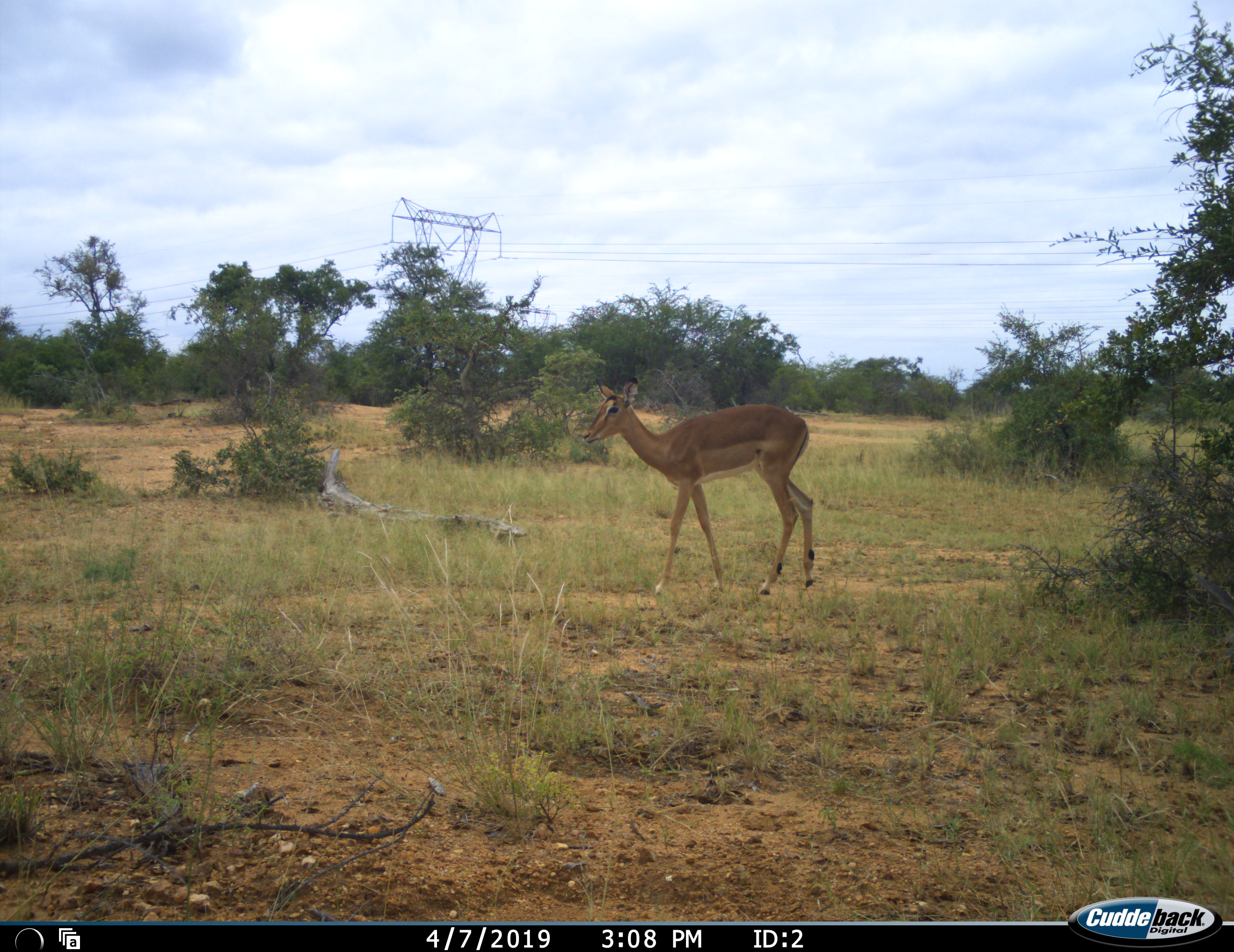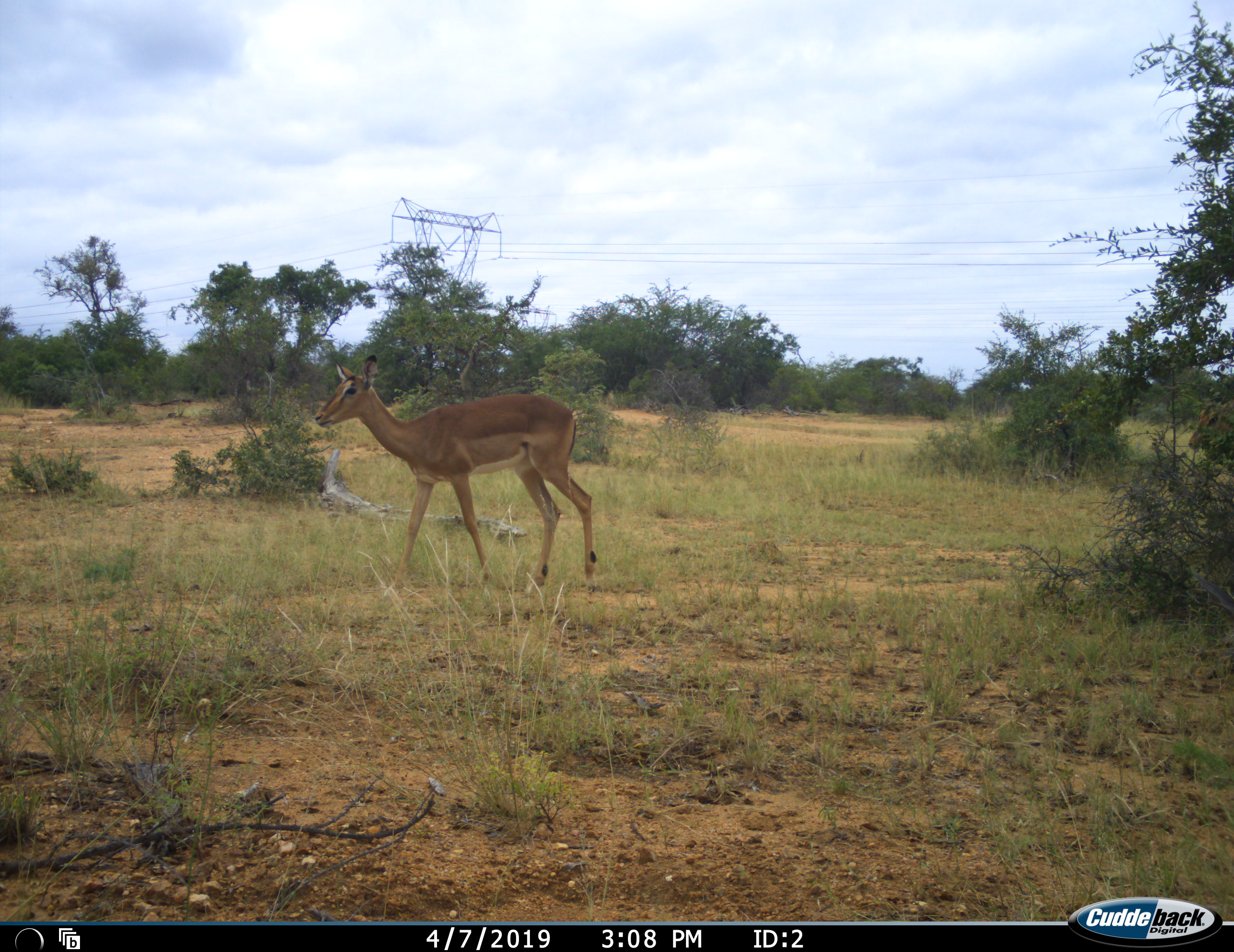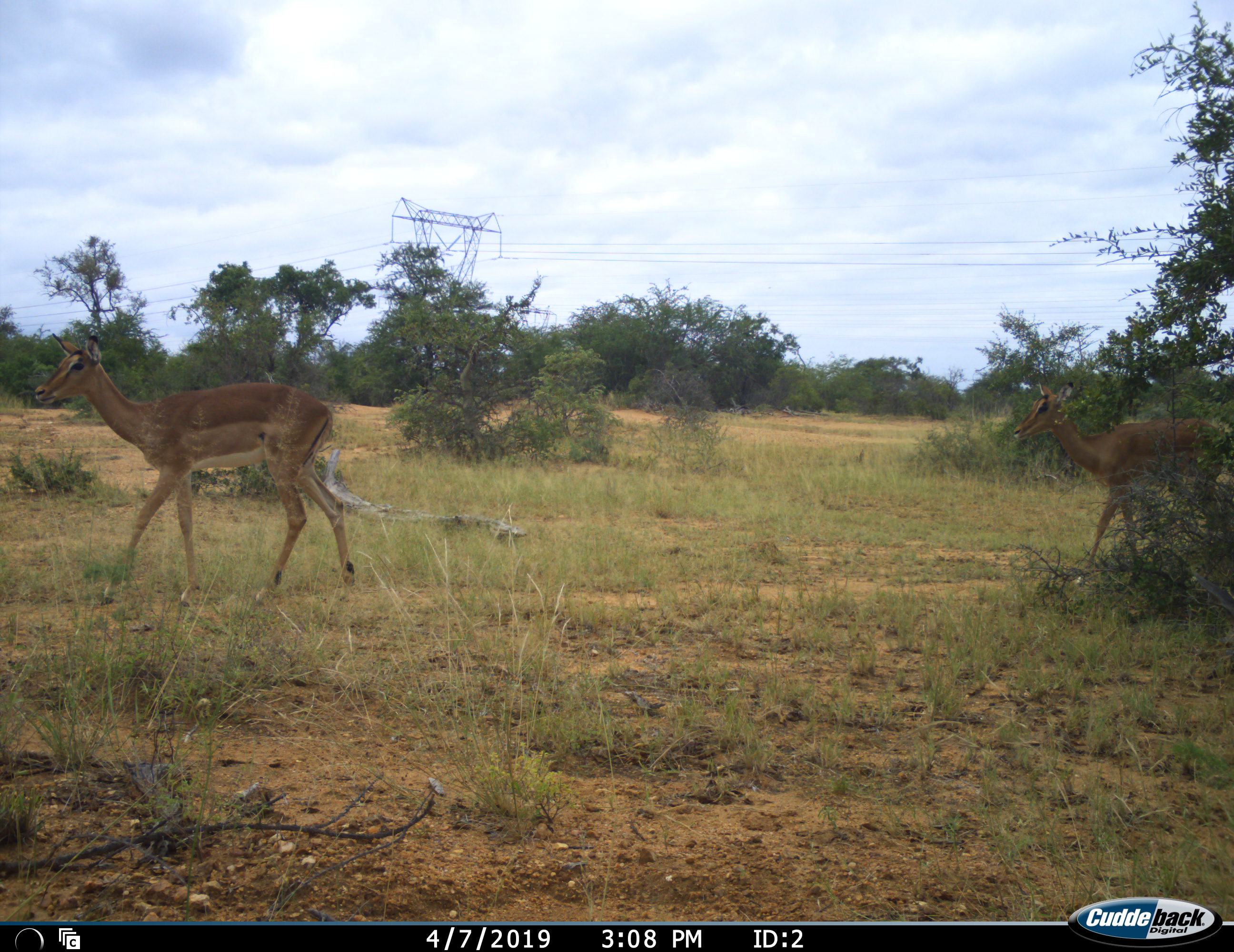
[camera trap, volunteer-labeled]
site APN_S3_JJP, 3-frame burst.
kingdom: Animalia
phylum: Chordata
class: Mammalia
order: Artiodactyla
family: Bovidae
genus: Aepyceros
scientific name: Aepyceros melampus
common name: impala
Impala (Aepyceros melampus), count 2. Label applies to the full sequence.